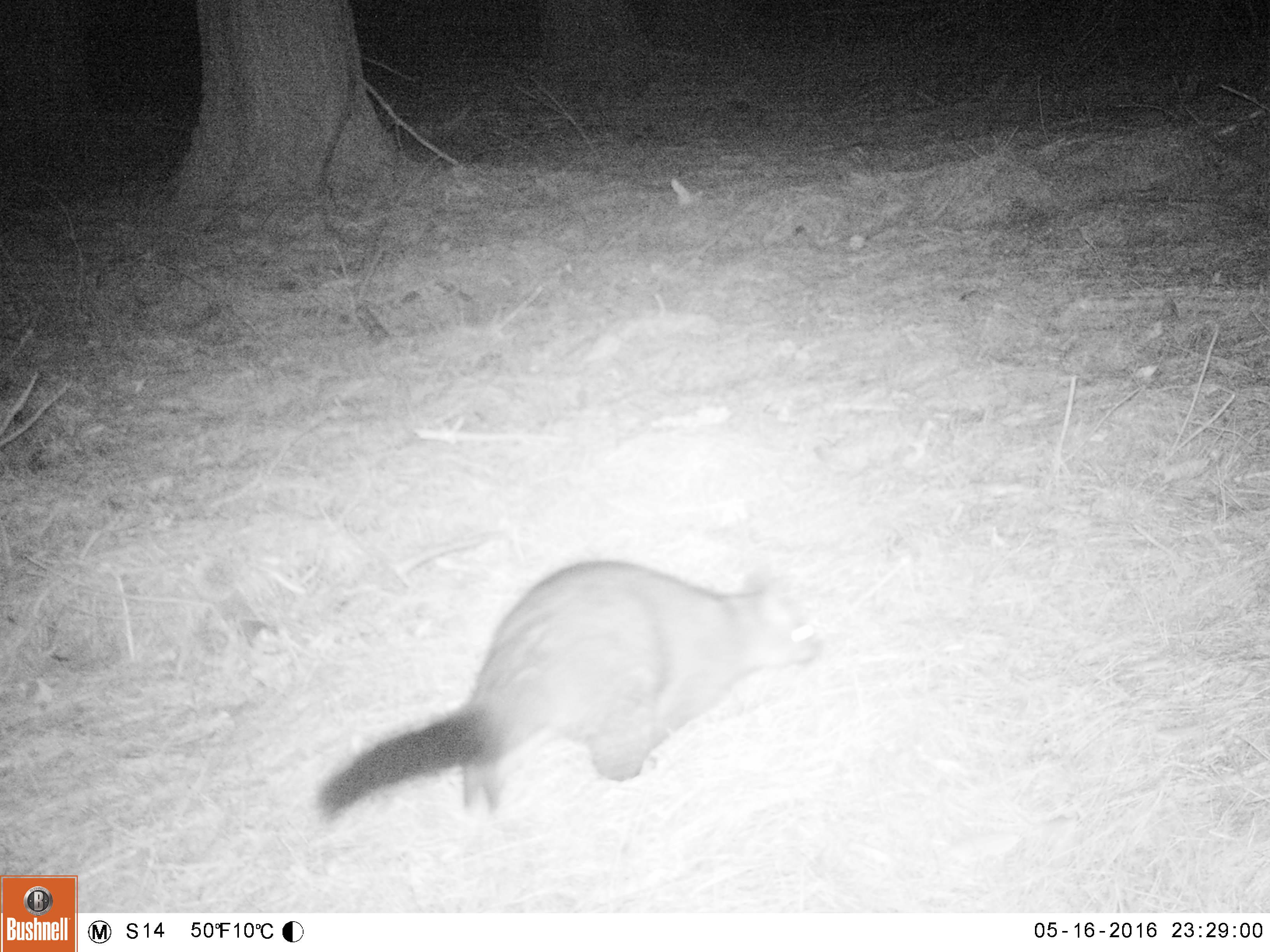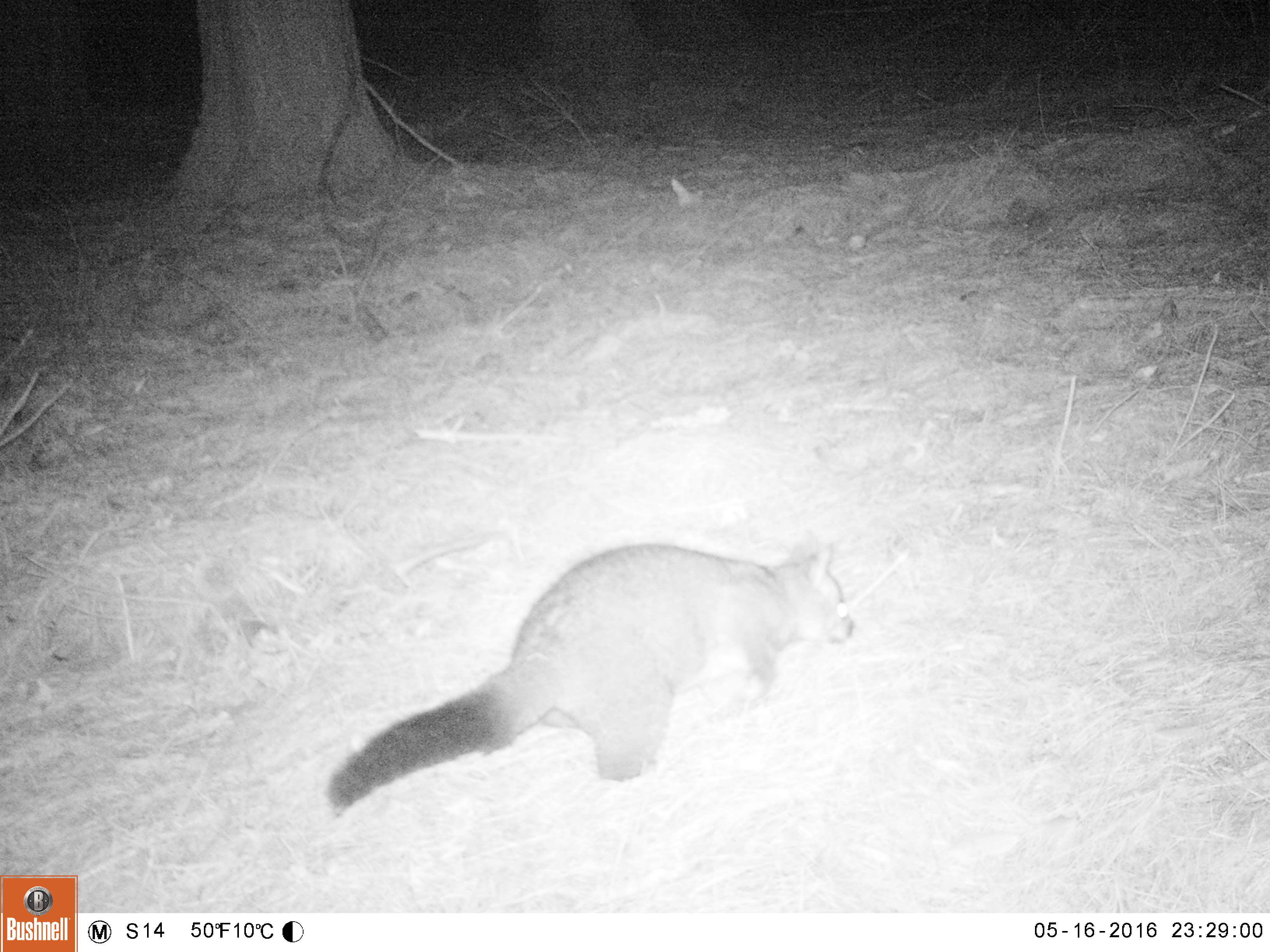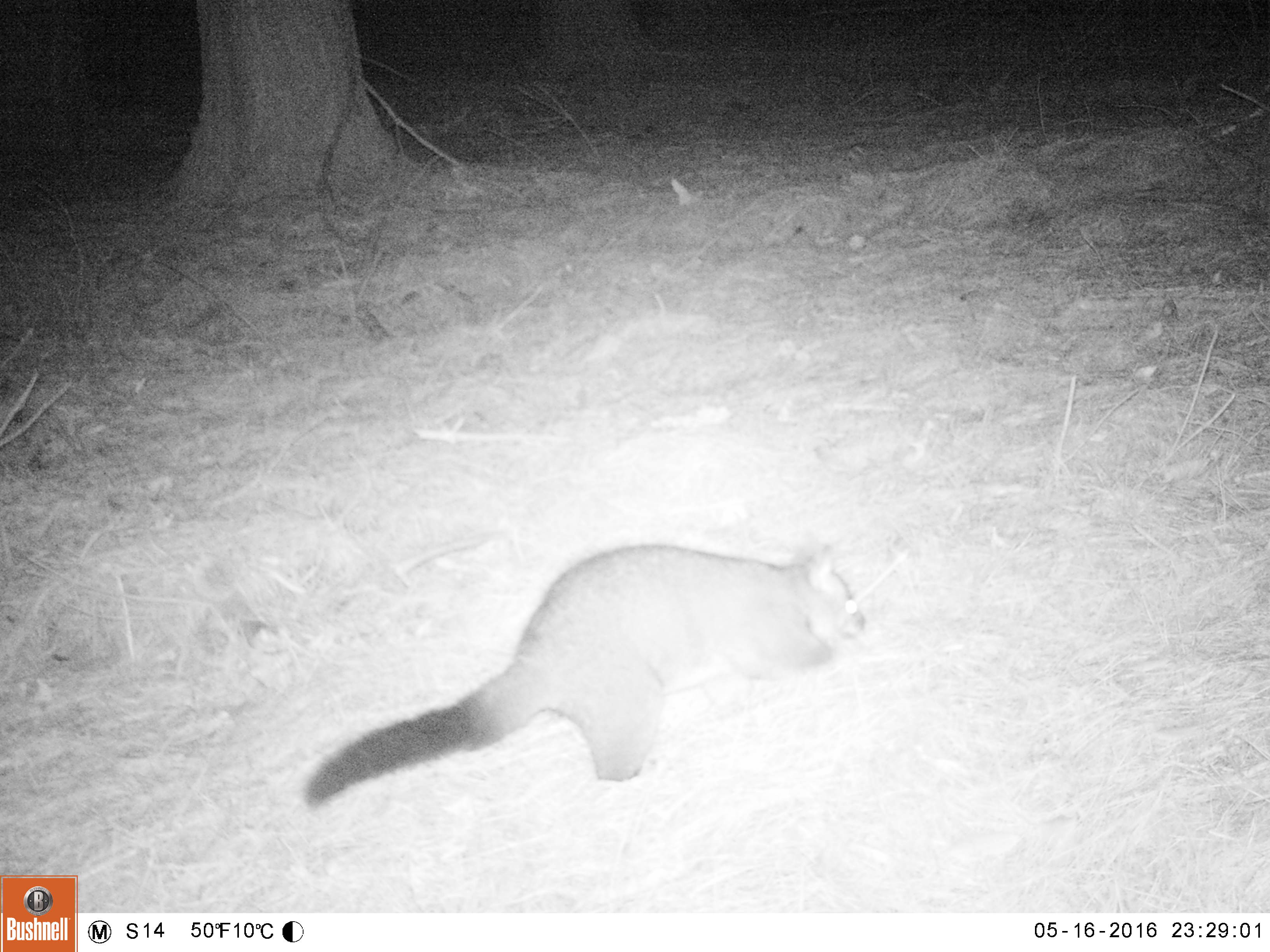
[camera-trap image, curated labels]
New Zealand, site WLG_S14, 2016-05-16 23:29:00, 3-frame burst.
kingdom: Animalia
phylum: Chordata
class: Mammalia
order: Diprotodontia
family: Phalangeridae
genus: Trichosurus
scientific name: Trichosurus vulpecula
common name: common brushtail possum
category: possum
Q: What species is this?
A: Possum (common brushtail possum) (Trichosurus vulpecula).